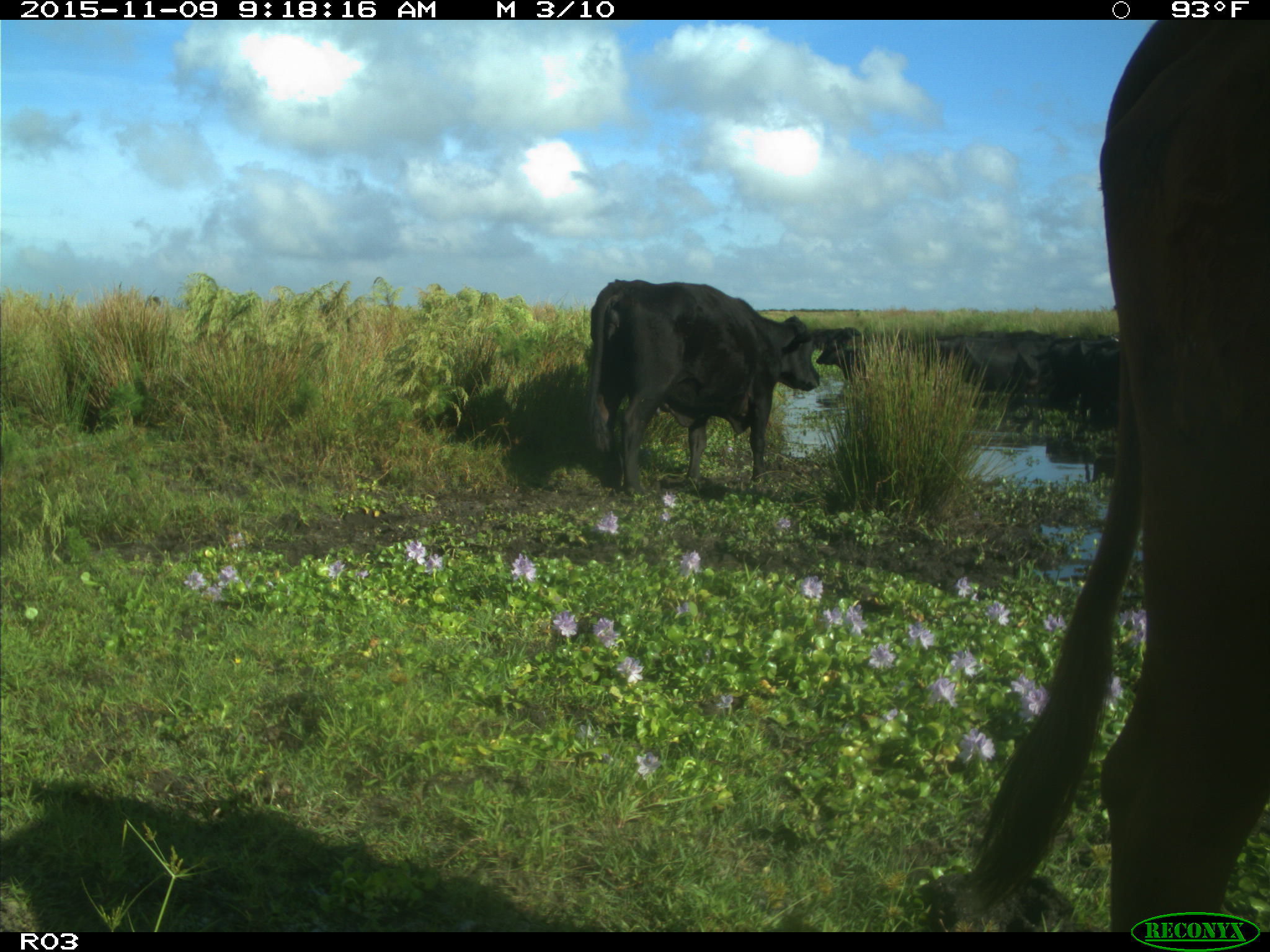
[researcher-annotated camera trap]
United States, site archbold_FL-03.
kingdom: Animalia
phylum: Chordata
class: Mammalia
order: Artiodactyla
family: Bovidae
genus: Bos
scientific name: Bos taurus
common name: domestic cow